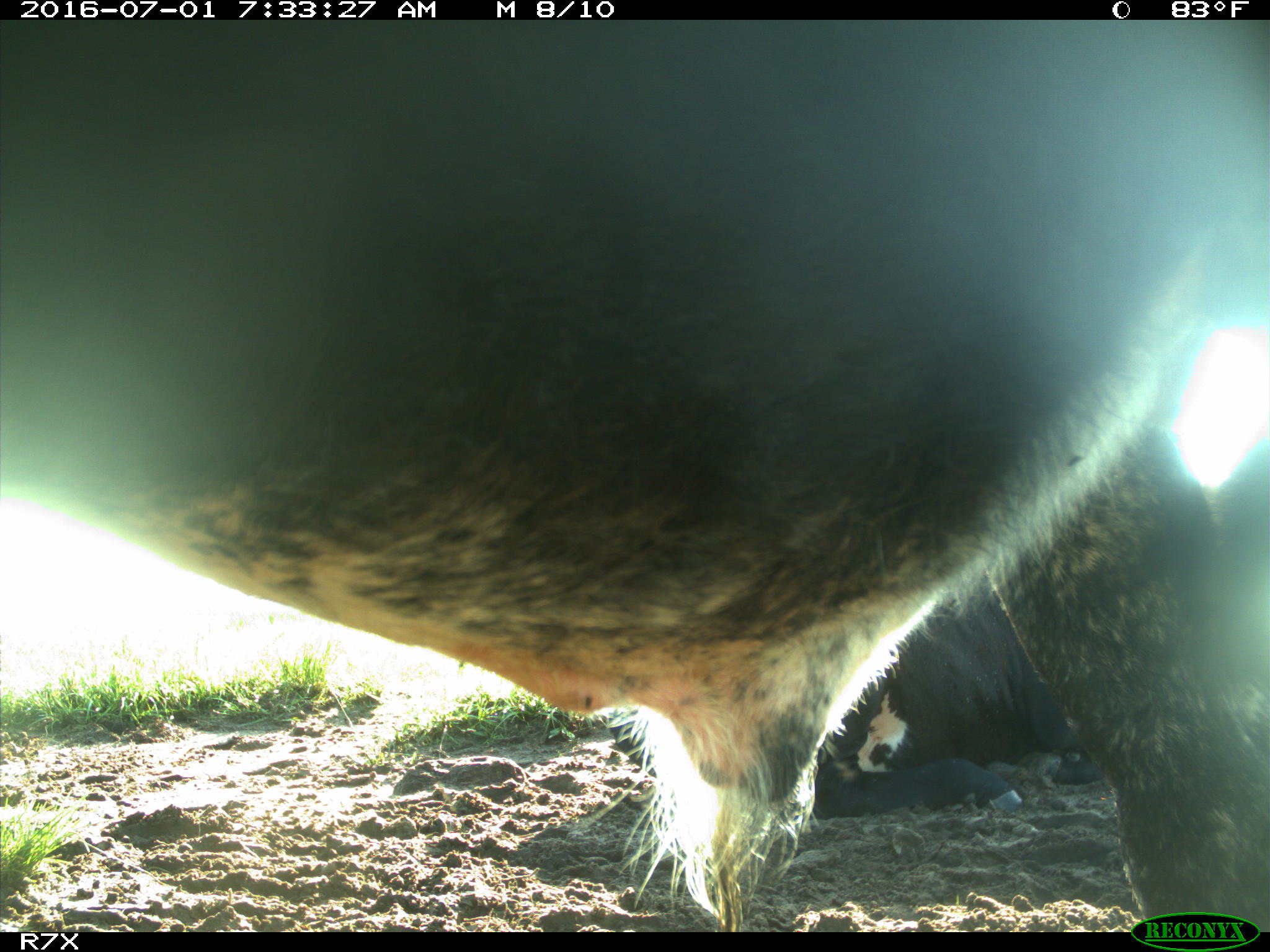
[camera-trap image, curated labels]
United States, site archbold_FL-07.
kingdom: Animalia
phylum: Chordata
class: Mammalia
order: Artiodactyla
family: Bovidae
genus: Bos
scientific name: Bos taurus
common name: domestic cow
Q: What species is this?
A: Bos taurus (domestic cow).